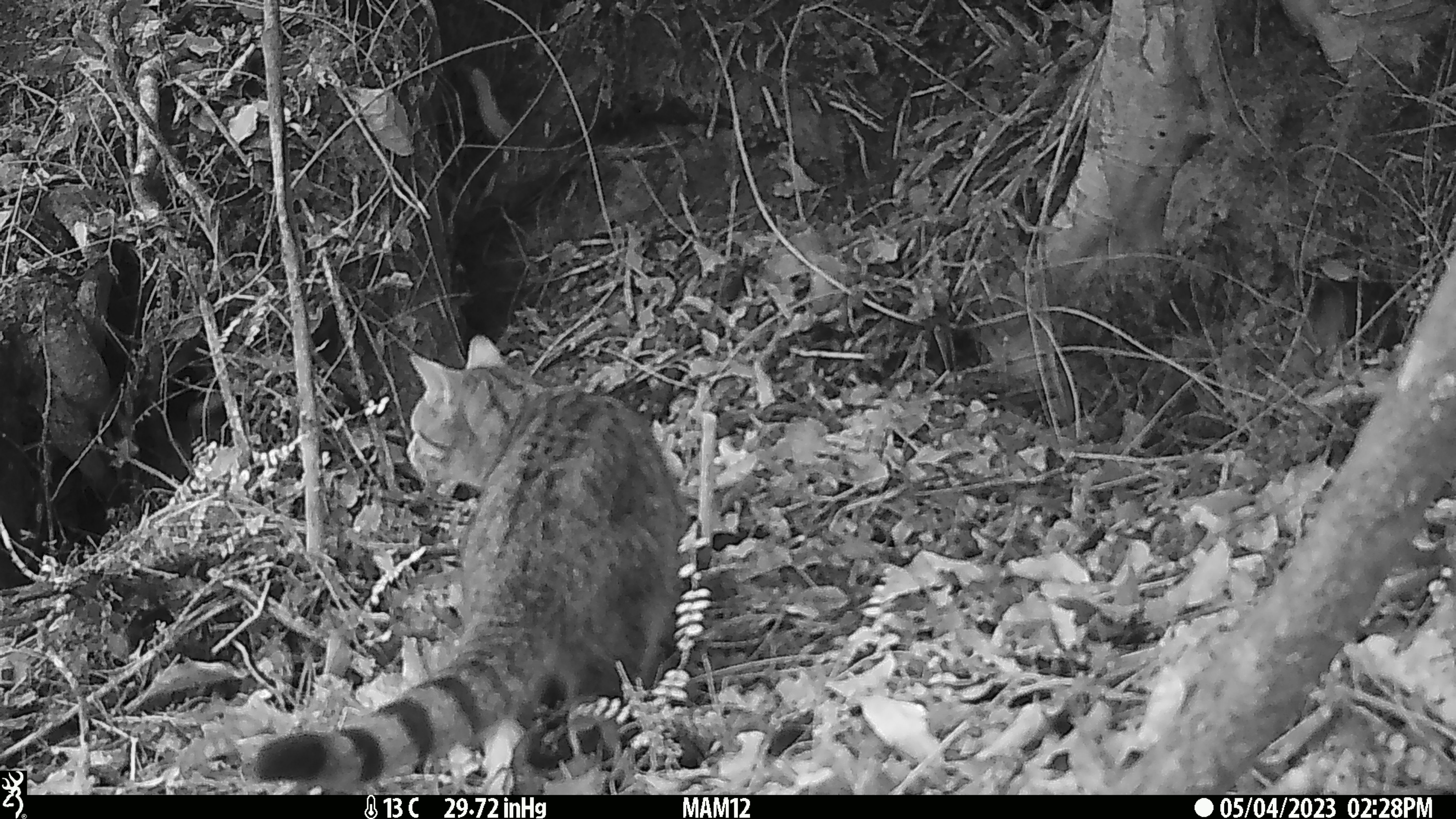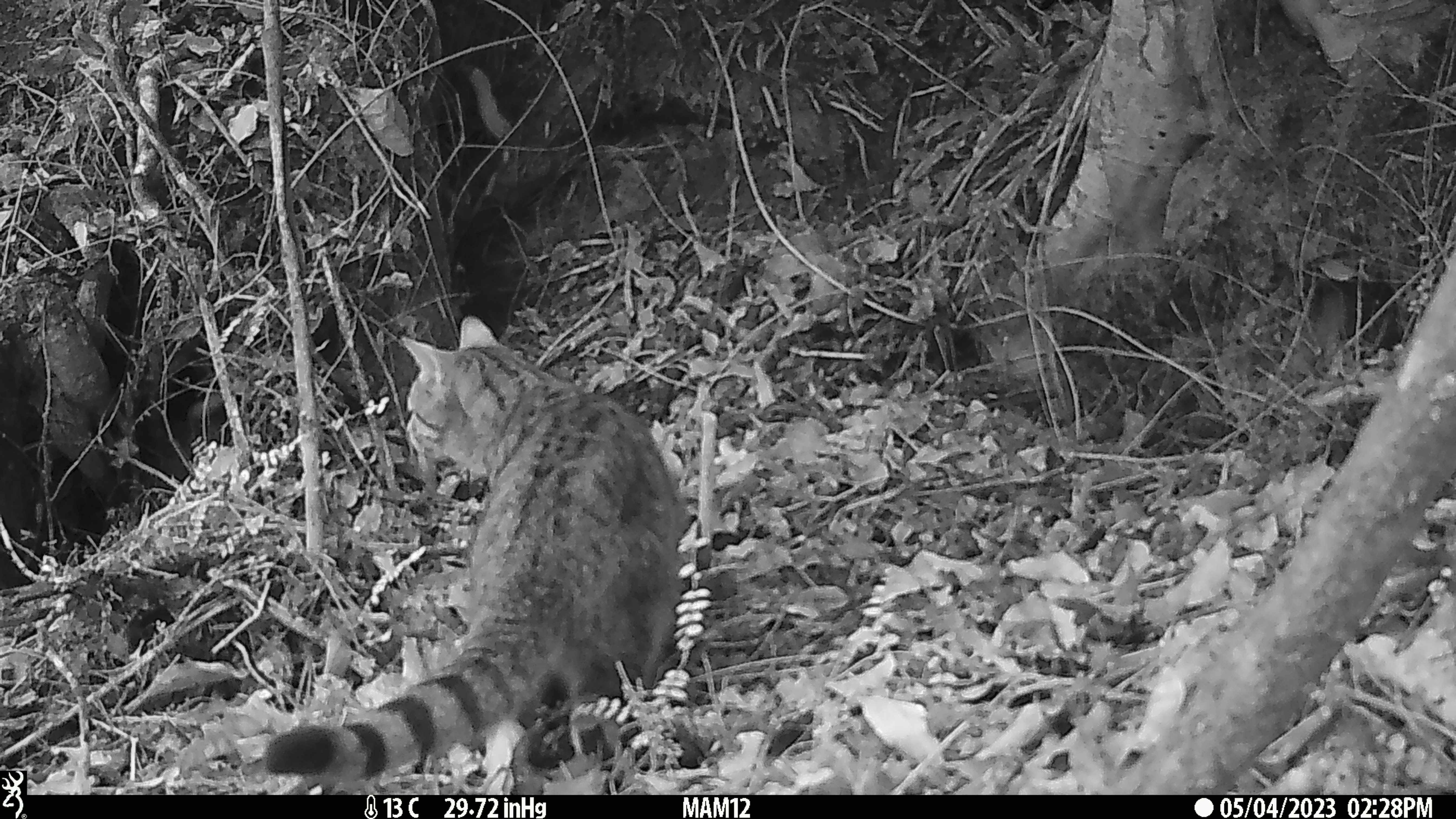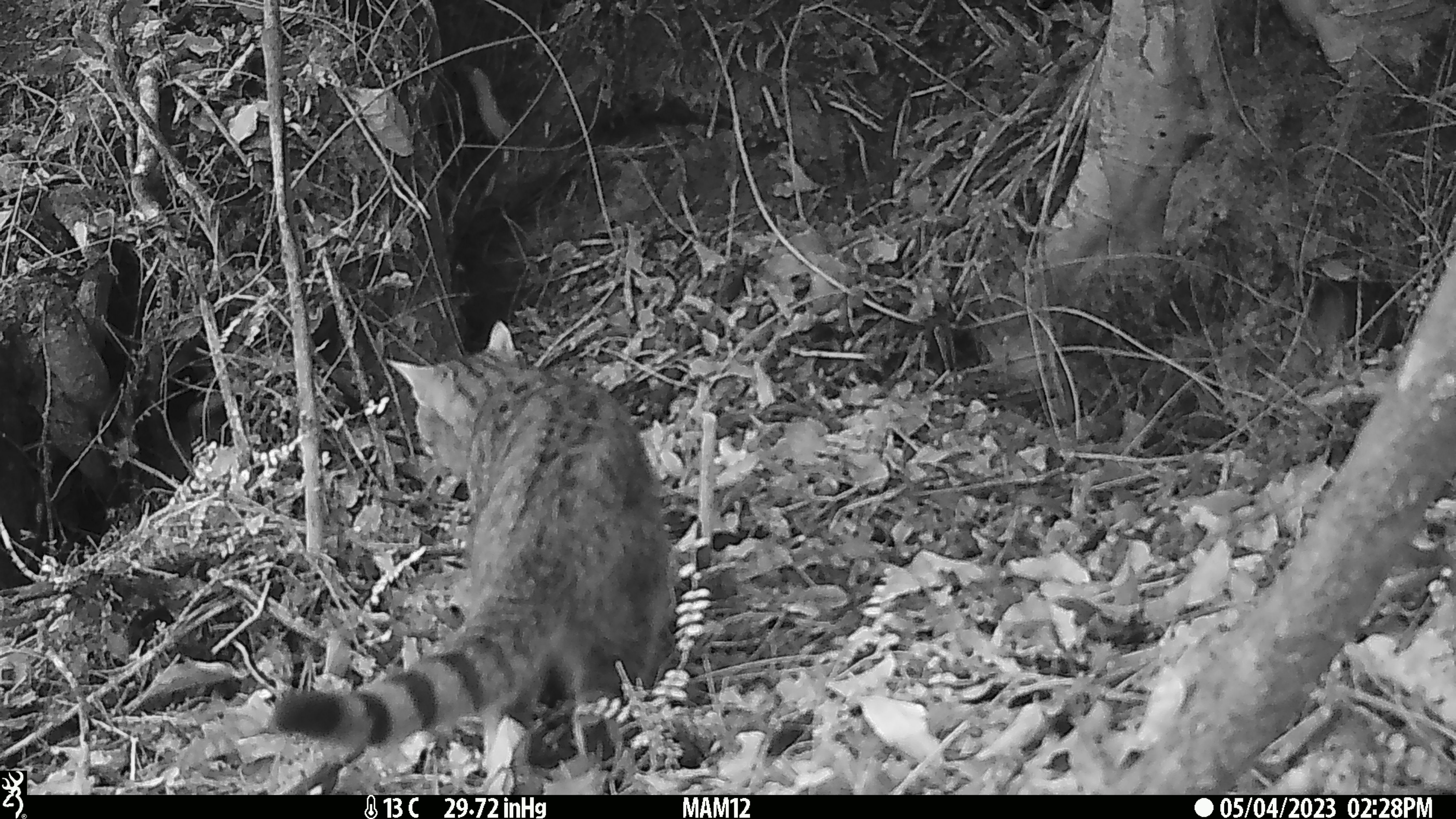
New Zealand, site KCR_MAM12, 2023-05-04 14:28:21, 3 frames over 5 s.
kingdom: Animalia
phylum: Chordata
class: Mammalia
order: Carnivora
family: Felidae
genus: Felis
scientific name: Felis catus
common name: domestic cat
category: cat